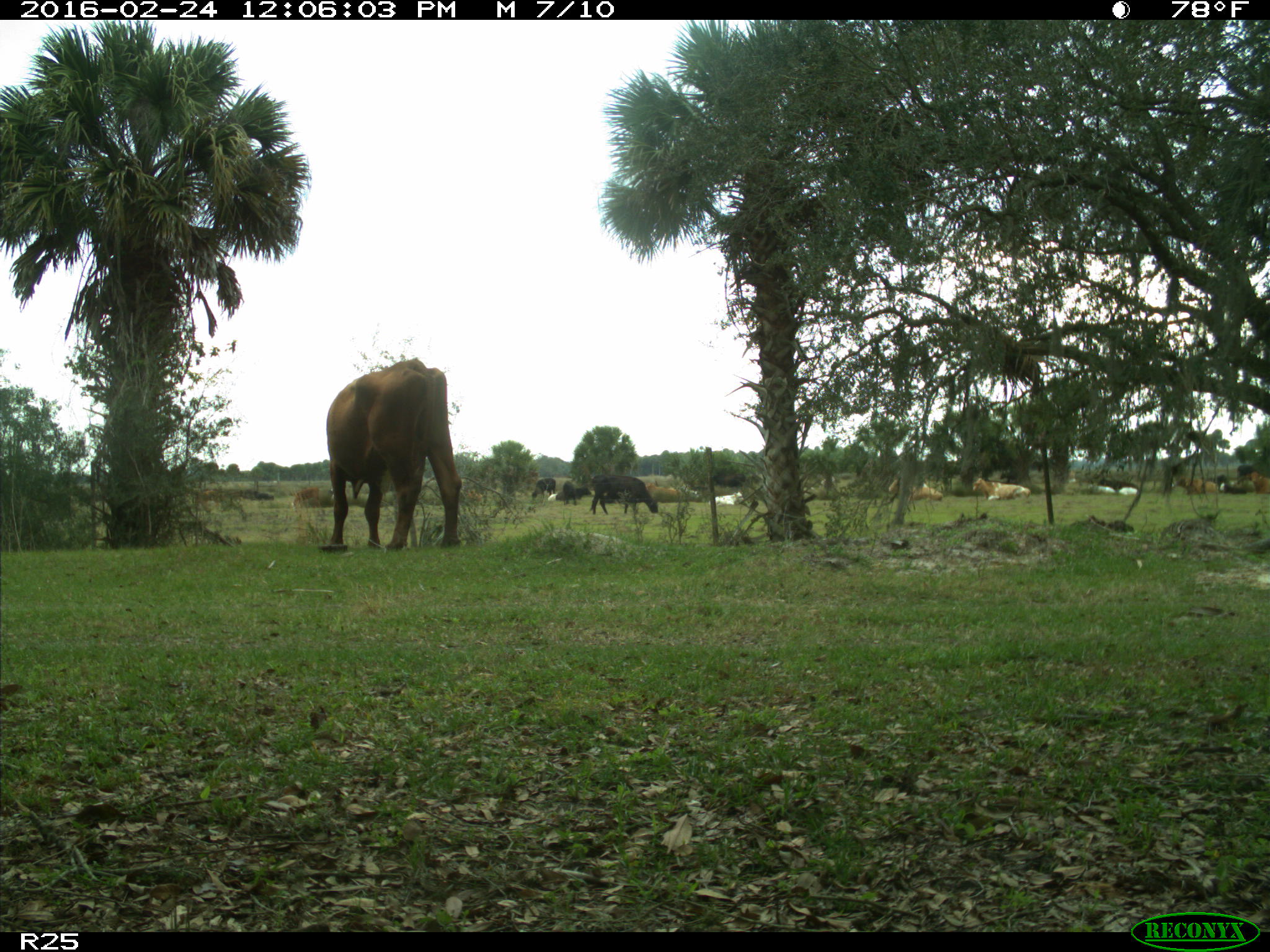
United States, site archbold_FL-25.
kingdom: Animalia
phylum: Chordata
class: Mammalia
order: Artiodactyla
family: Bovidae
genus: Bos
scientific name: Bos taurus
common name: domestic cow